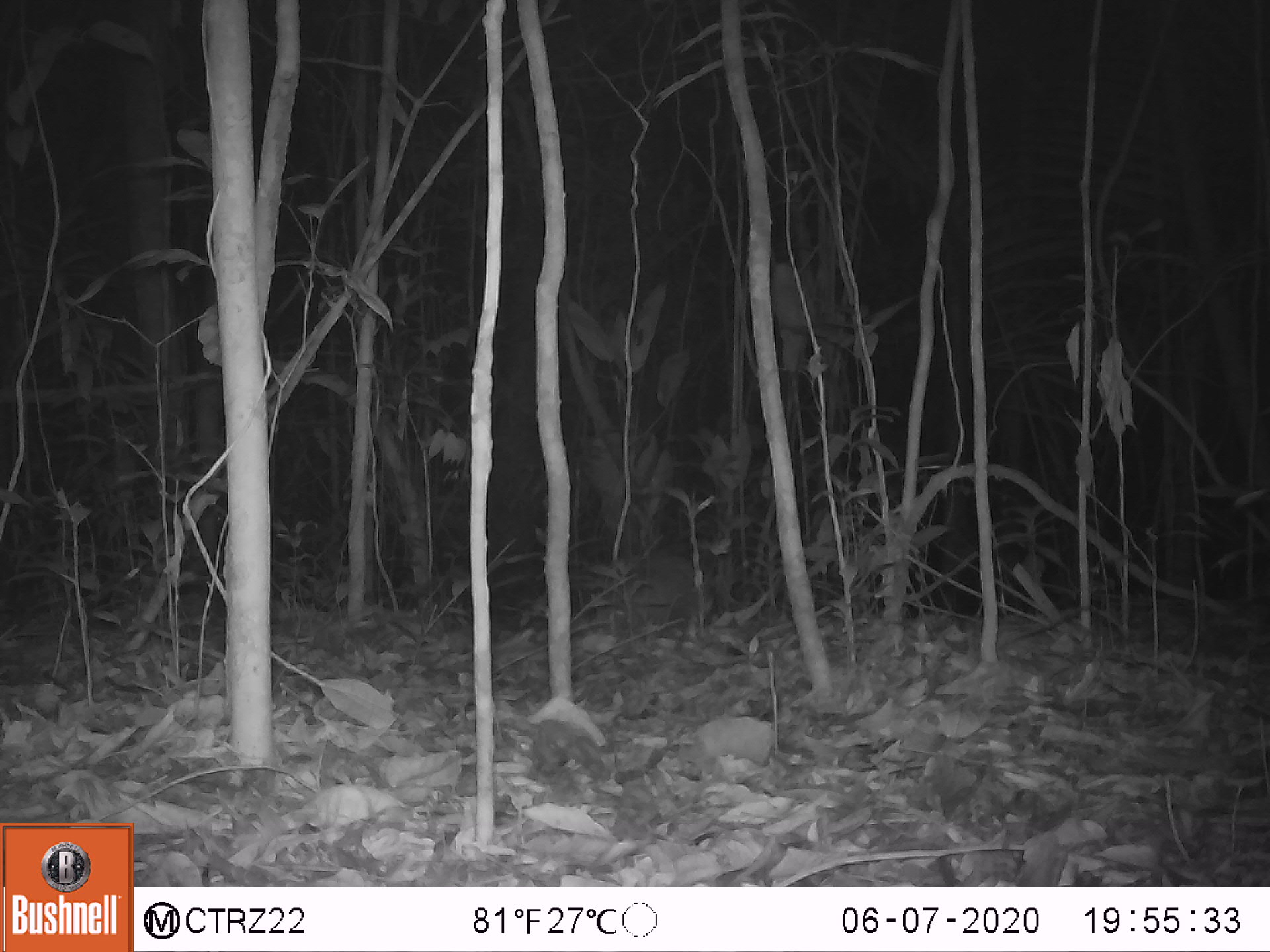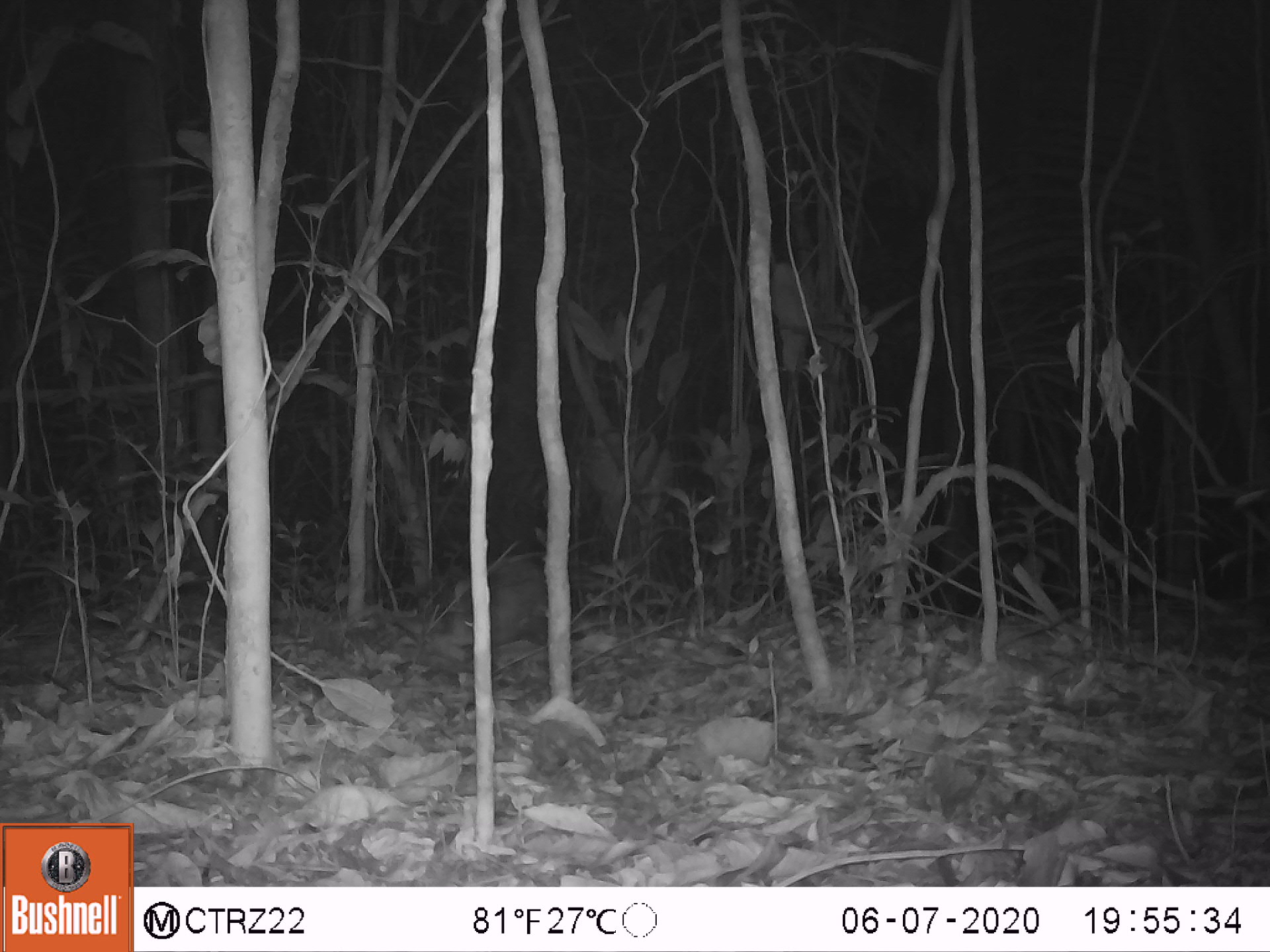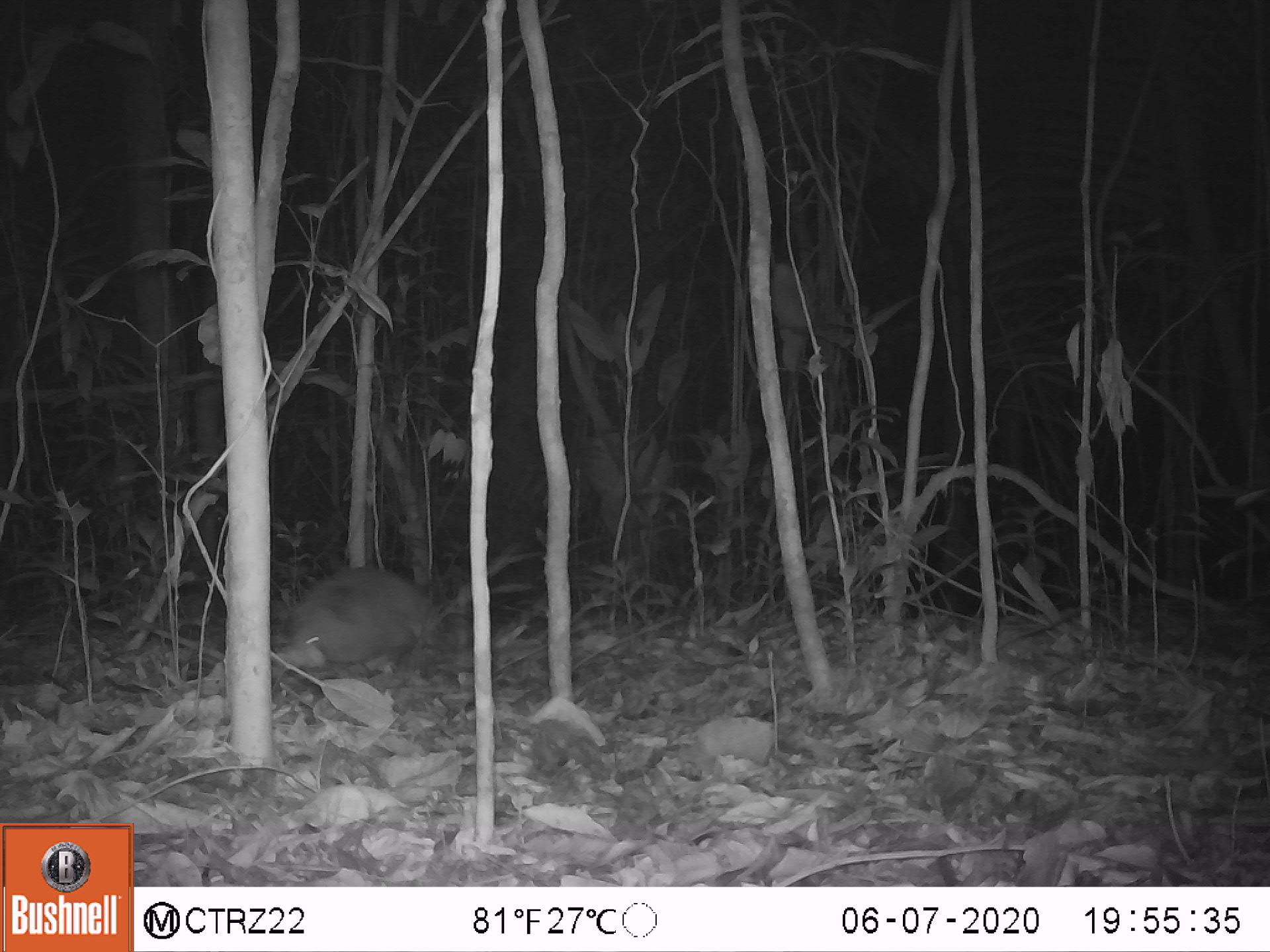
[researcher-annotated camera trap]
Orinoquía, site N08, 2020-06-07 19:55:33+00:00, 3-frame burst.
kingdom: Animalia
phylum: Chordata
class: Mammalia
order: Cingulata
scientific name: Cingulata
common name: armadillo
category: unknown armadillo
Unknown armadillo (armadillo) (Cingulata).